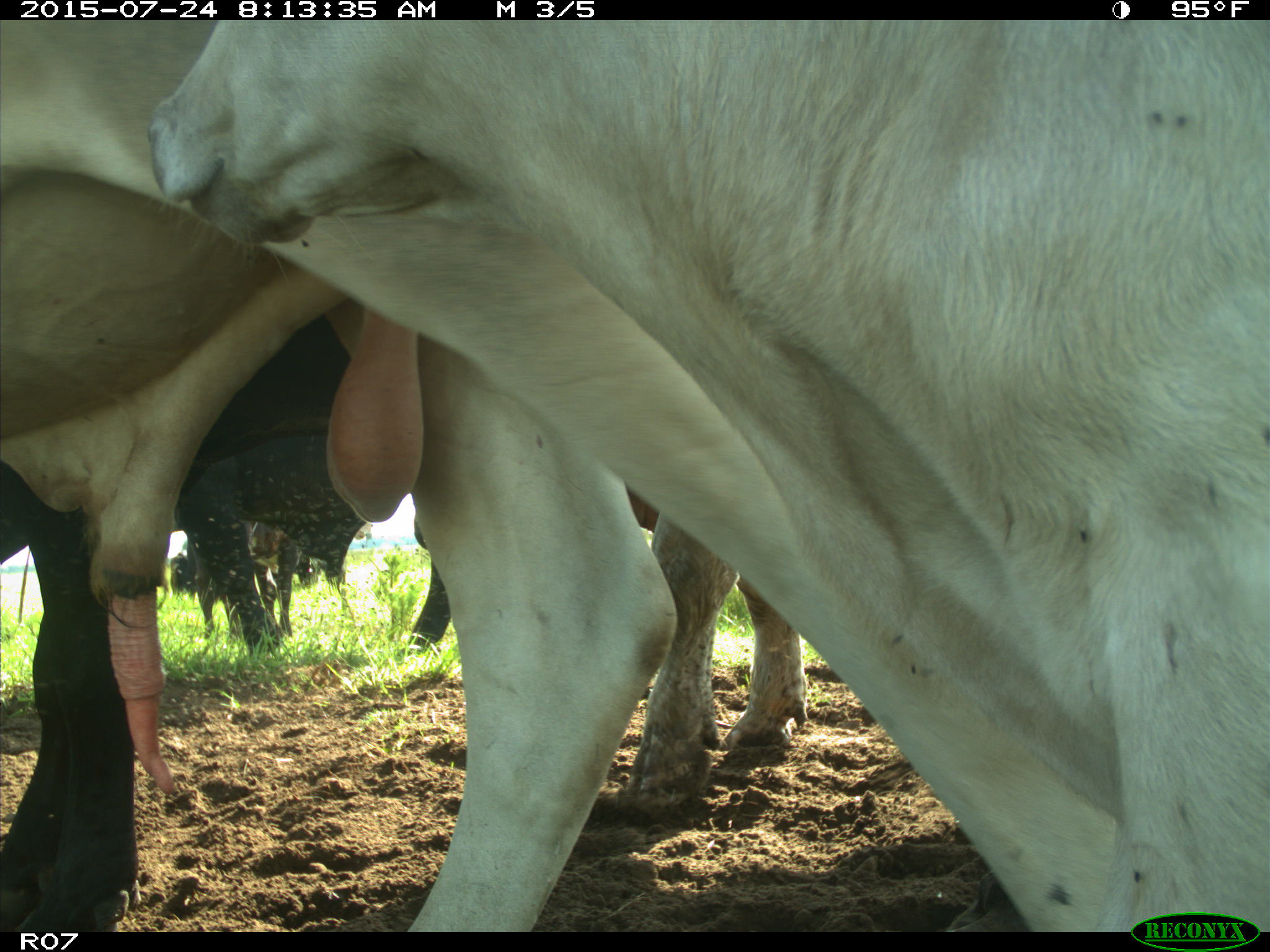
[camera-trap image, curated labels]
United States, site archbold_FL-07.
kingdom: Animalia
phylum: Chordata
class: Mammalia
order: Artiodactyla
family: Bovidae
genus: Bos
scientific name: Bos taurus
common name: domestic cow